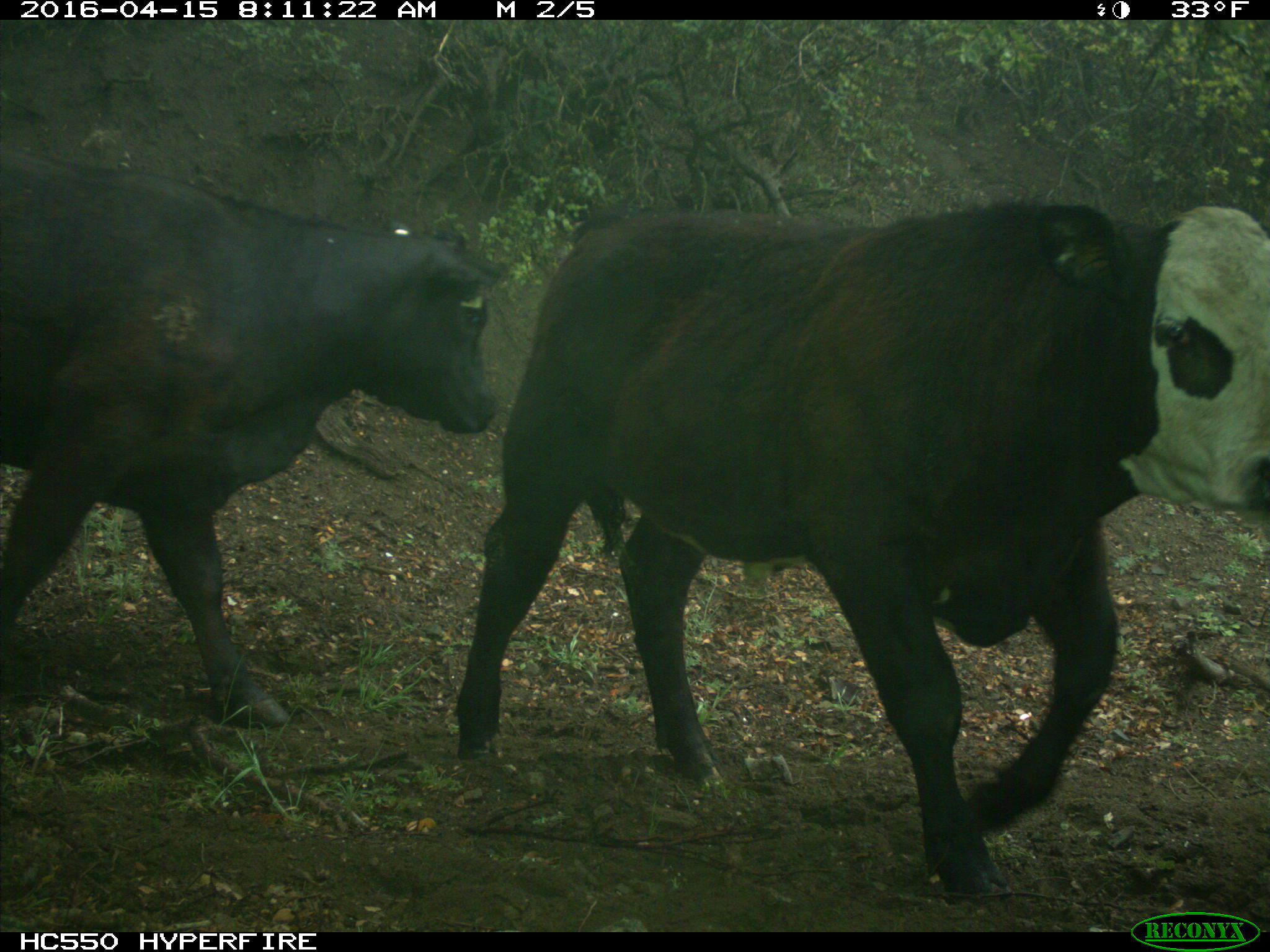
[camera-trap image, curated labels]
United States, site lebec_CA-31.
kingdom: Animalia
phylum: Chordata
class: Mammalia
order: Artiodactyla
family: Bovidae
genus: Bos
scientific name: Bos taurus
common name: domestic cow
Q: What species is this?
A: Bos taurus (domestic cow).